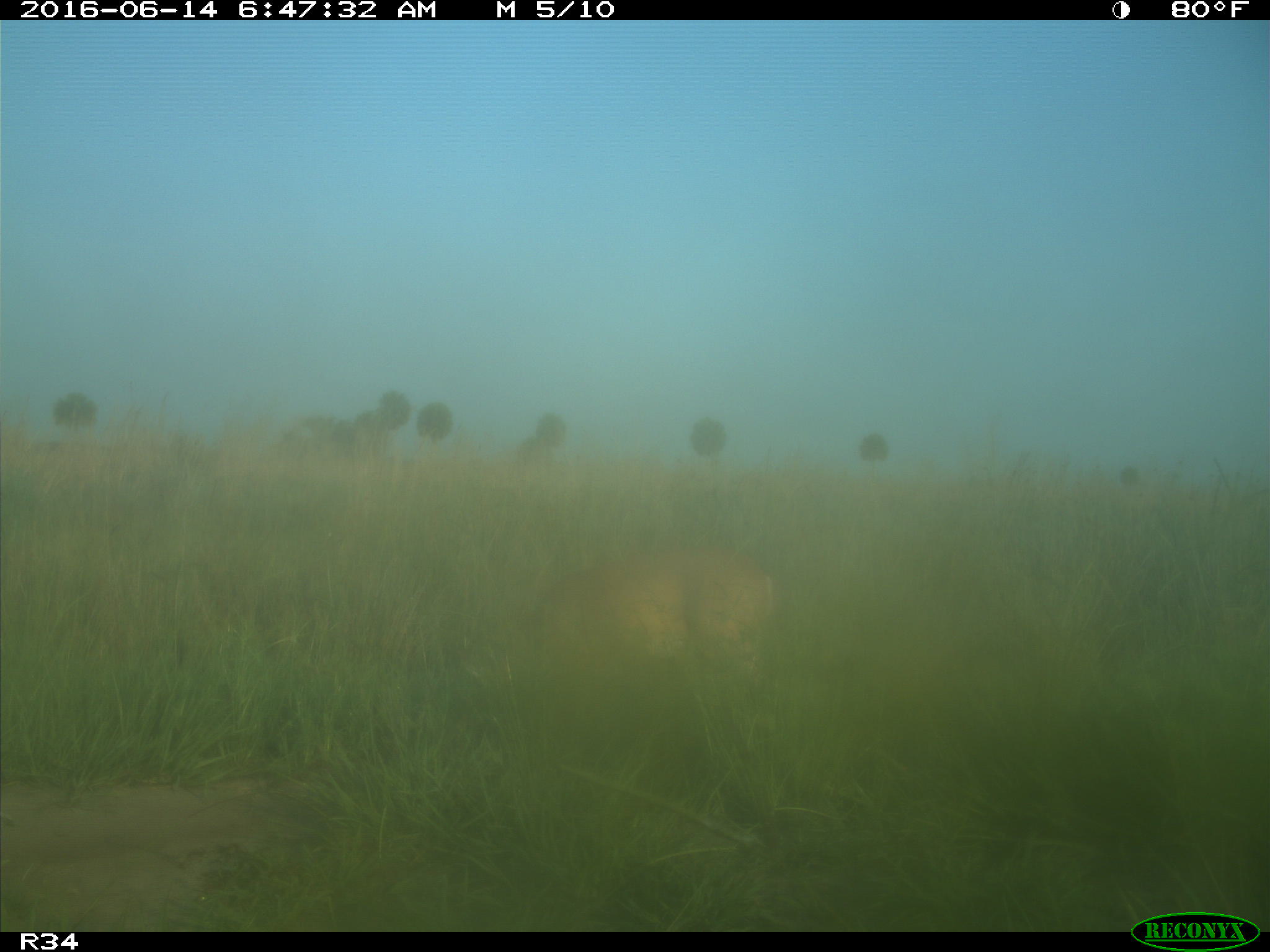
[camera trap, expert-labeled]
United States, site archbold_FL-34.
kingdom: Animalia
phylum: Chordata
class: Mammalia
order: Artiodactyla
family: Cervidae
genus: Odocoileus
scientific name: Odocoileus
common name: deer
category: unidentified deer